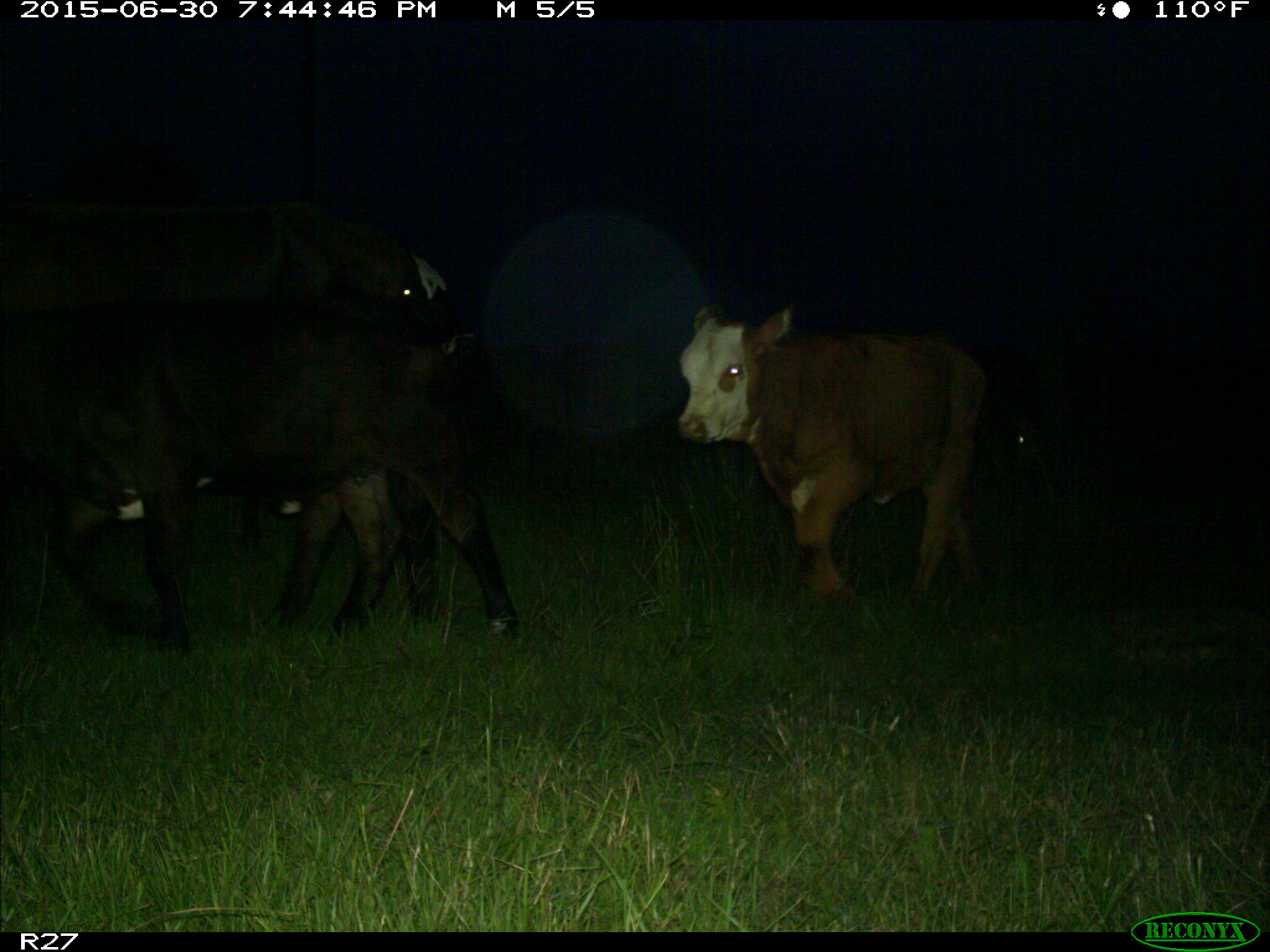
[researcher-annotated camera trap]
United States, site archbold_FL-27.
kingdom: Animalia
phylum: Chordata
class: Mammalia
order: Artiodactyla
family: Bovidae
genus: Bos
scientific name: Bos taurus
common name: domestic cow